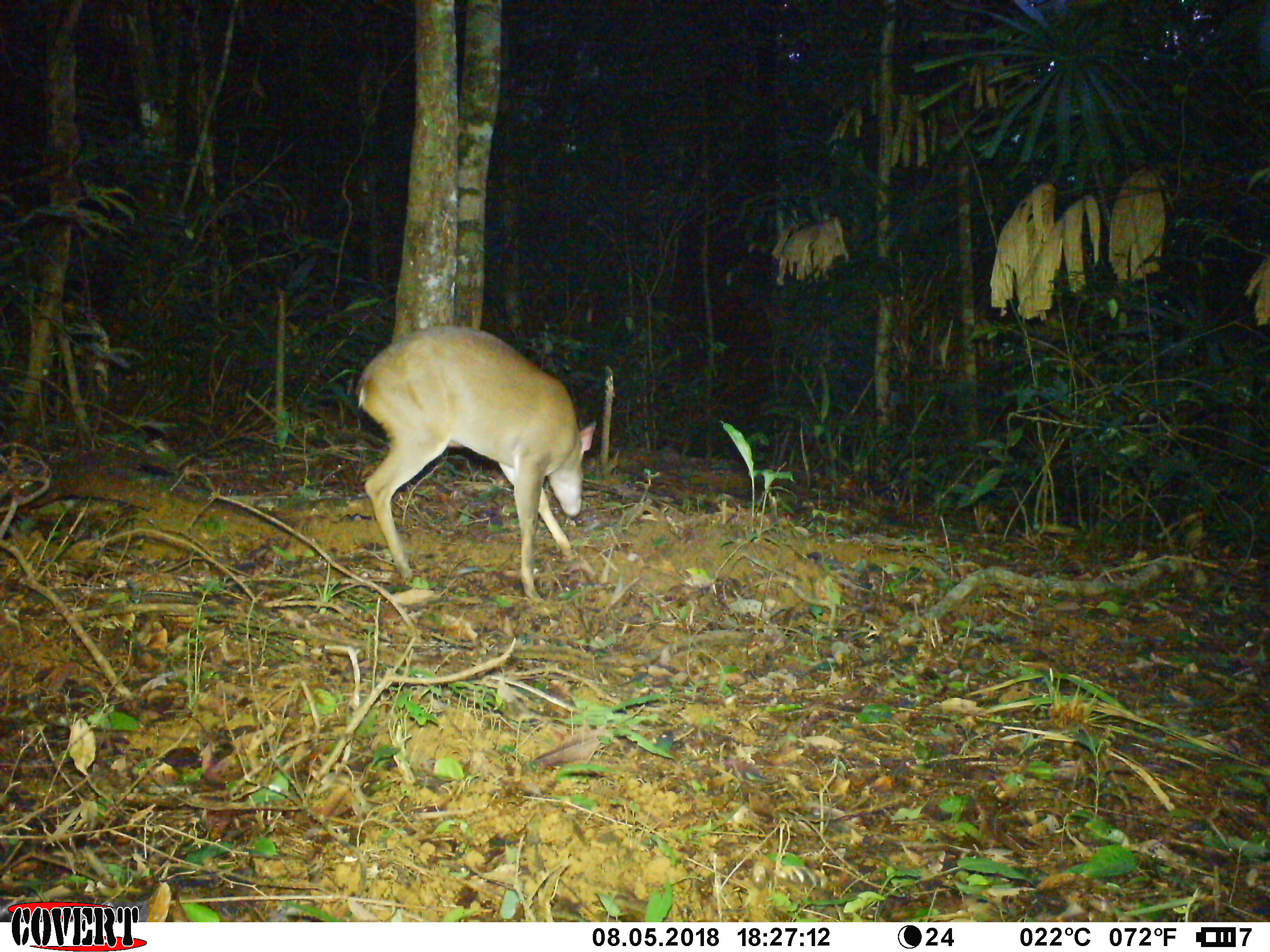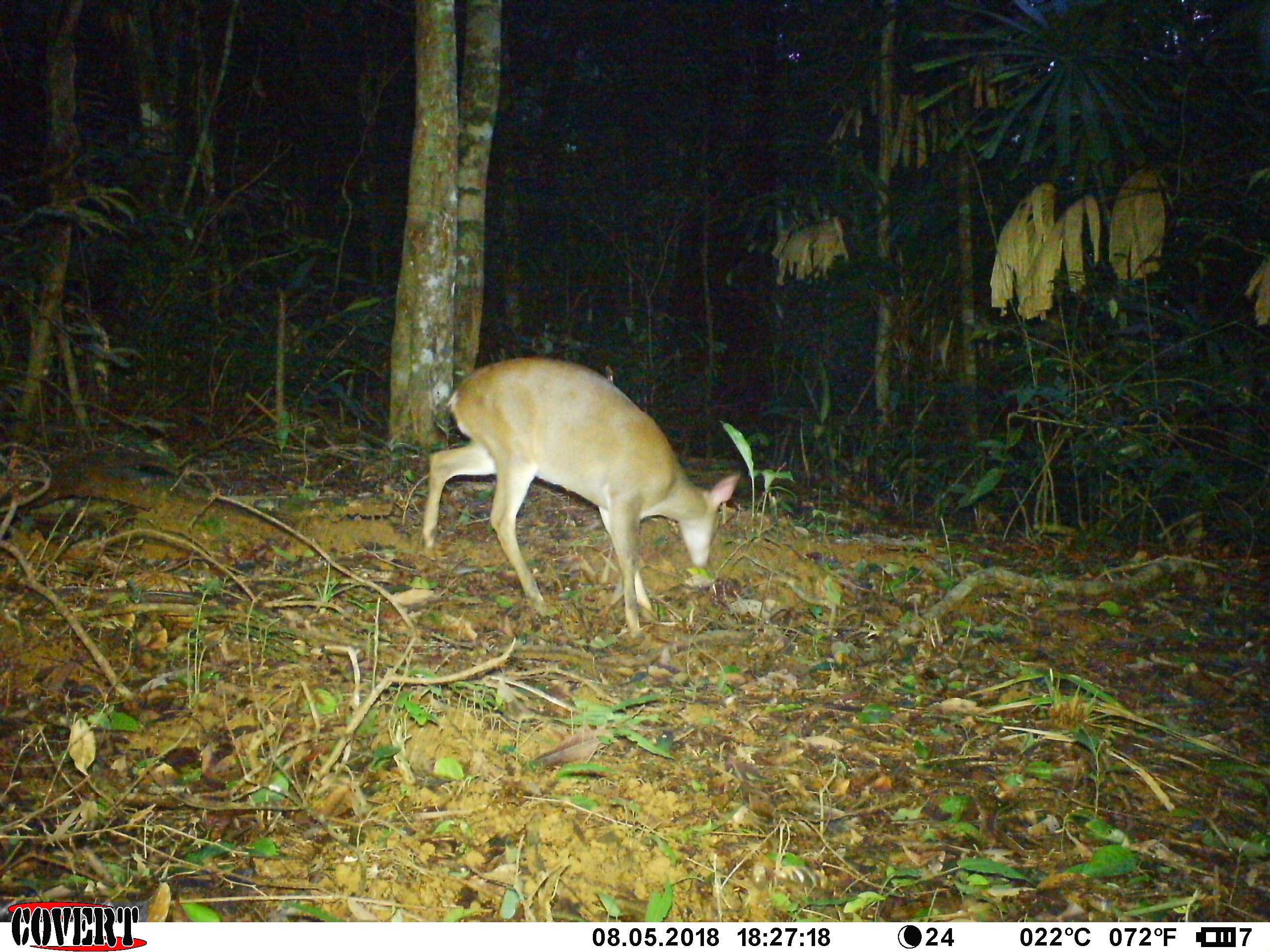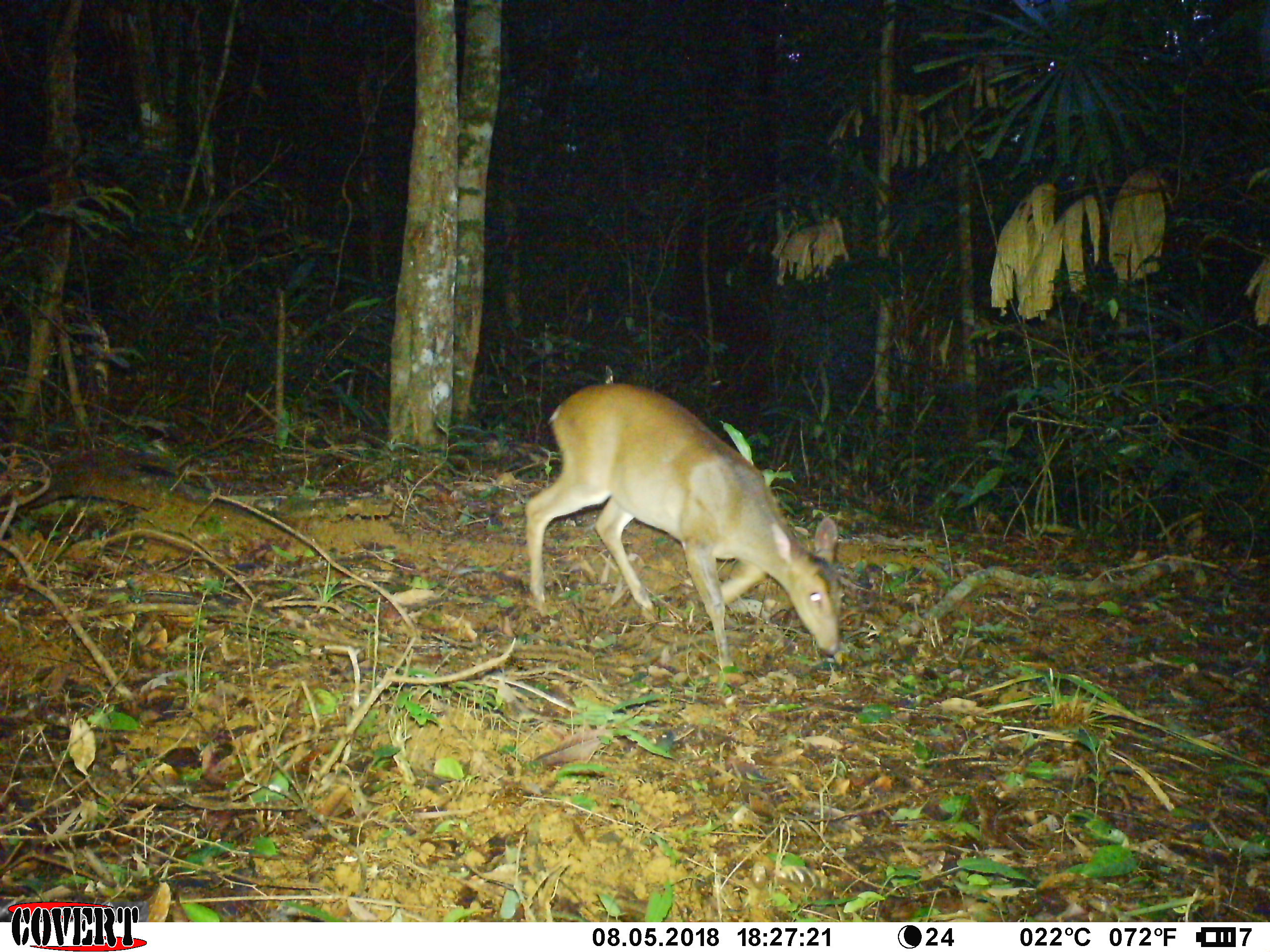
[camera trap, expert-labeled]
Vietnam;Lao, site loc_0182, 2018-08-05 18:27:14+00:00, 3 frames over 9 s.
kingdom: Animalia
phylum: Chordata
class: Mammalia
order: Artiodactyla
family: Cervidae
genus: Muntiacus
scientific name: Muntiacus vuquangensis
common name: large-antlered muntjac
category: large antlered muntjac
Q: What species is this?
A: Large antlered muntjac (large-antlered muntjac) (Muntiacus vuquangensis).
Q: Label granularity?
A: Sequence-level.